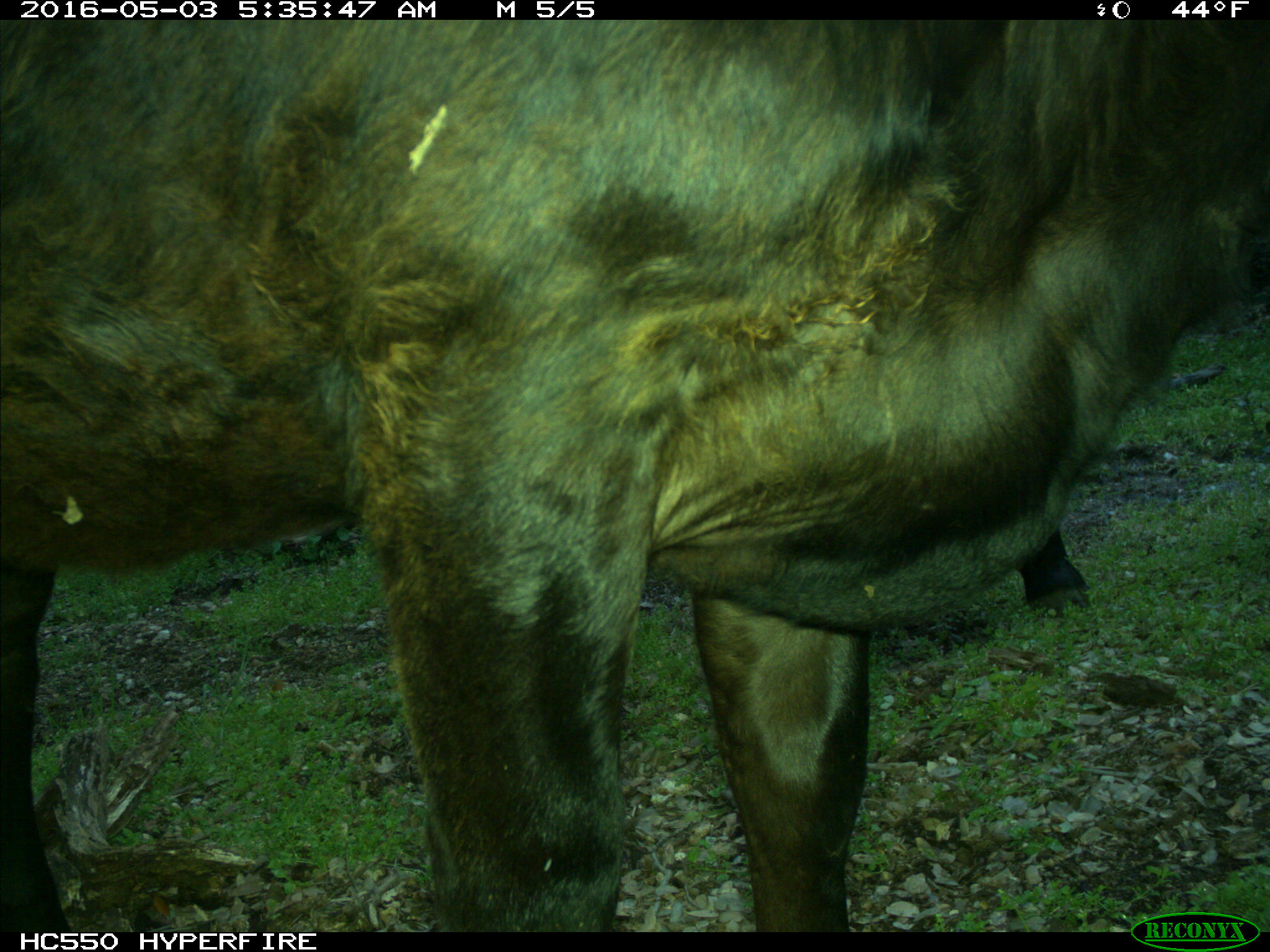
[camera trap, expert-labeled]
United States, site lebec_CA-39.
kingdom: Animalia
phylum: Chordata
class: Mammalia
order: Artiodactyla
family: Bovidae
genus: Bos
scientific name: Bos taurus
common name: domestic cow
Bos taurus (domestic cow).